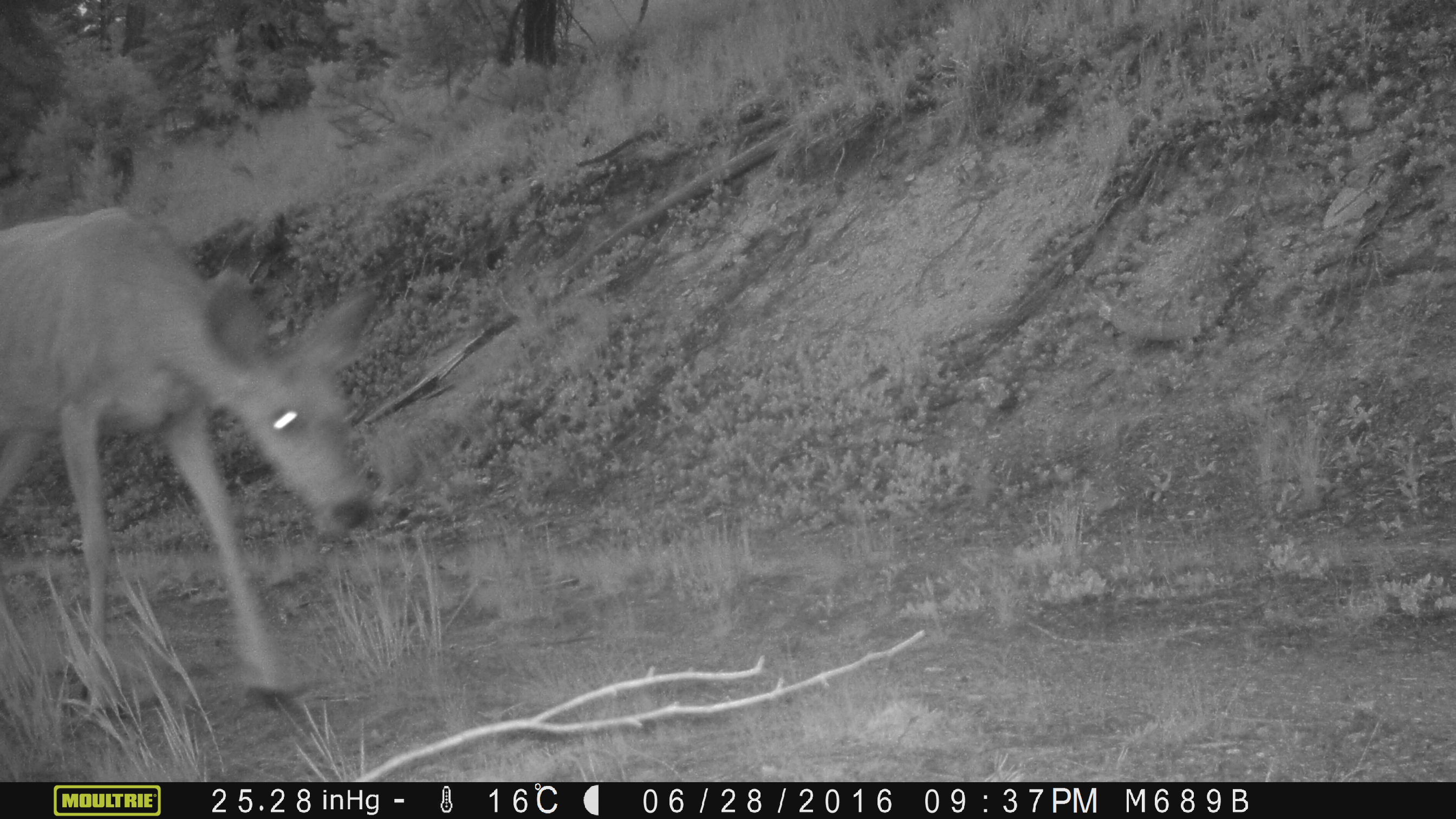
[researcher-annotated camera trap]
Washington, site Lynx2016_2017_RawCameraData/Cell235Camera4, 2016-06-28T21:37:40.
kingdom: Animalia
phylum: Chordata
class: Mammalia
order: Artiodactyla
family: Cervidae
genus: Odocoileus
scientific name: Odocoileus hemionus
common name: mule deer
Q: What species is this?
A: Odocoileus hemionus (mule deer).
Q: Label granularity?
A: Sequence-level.